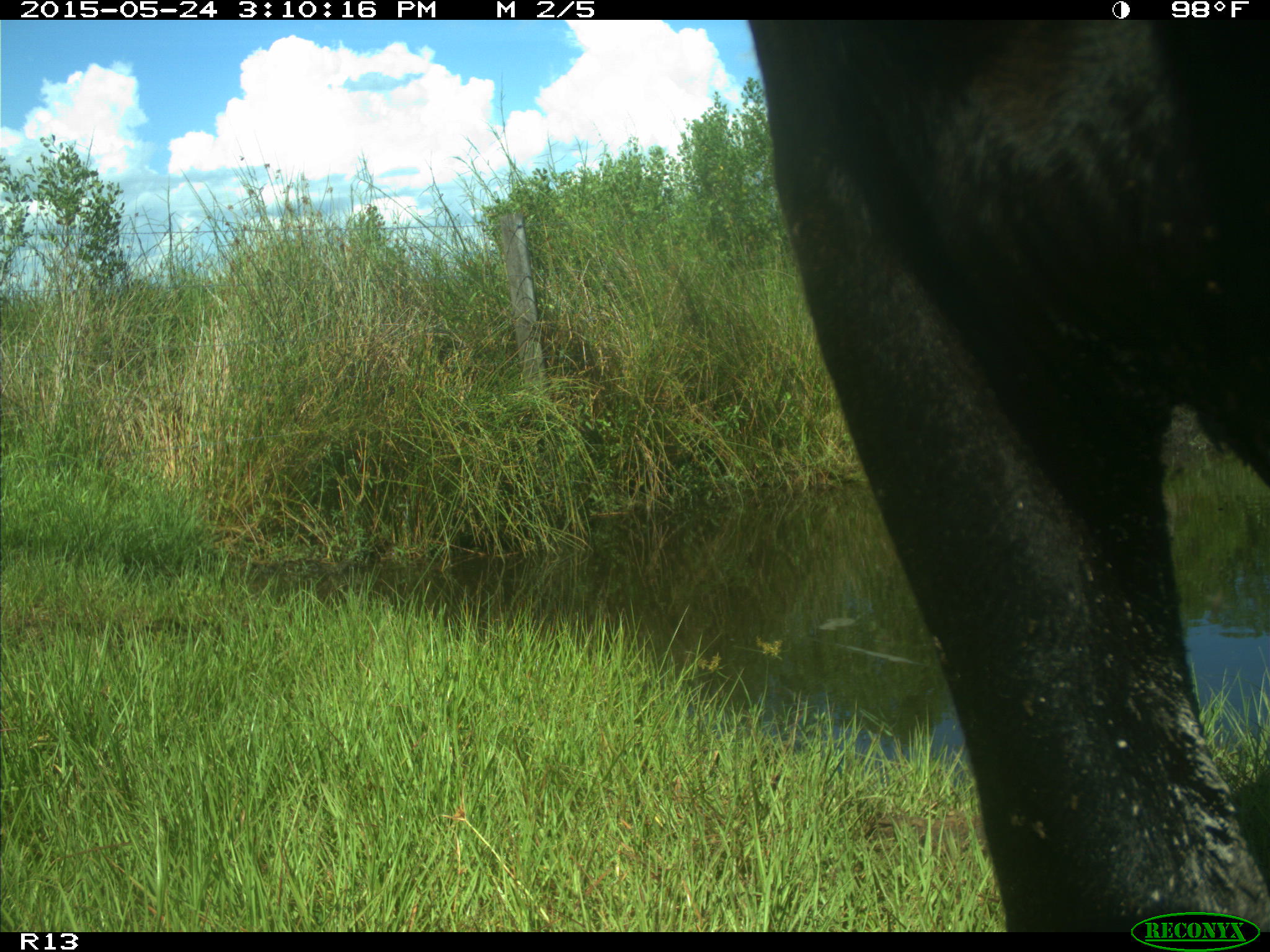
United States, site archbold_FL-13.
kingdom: Animalia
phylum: Chordata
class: Mammalia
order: Artiodactyla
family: Bovidae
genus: Bos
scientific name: Bos taurus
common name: domestic cow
Bos taurus (domestic cow).